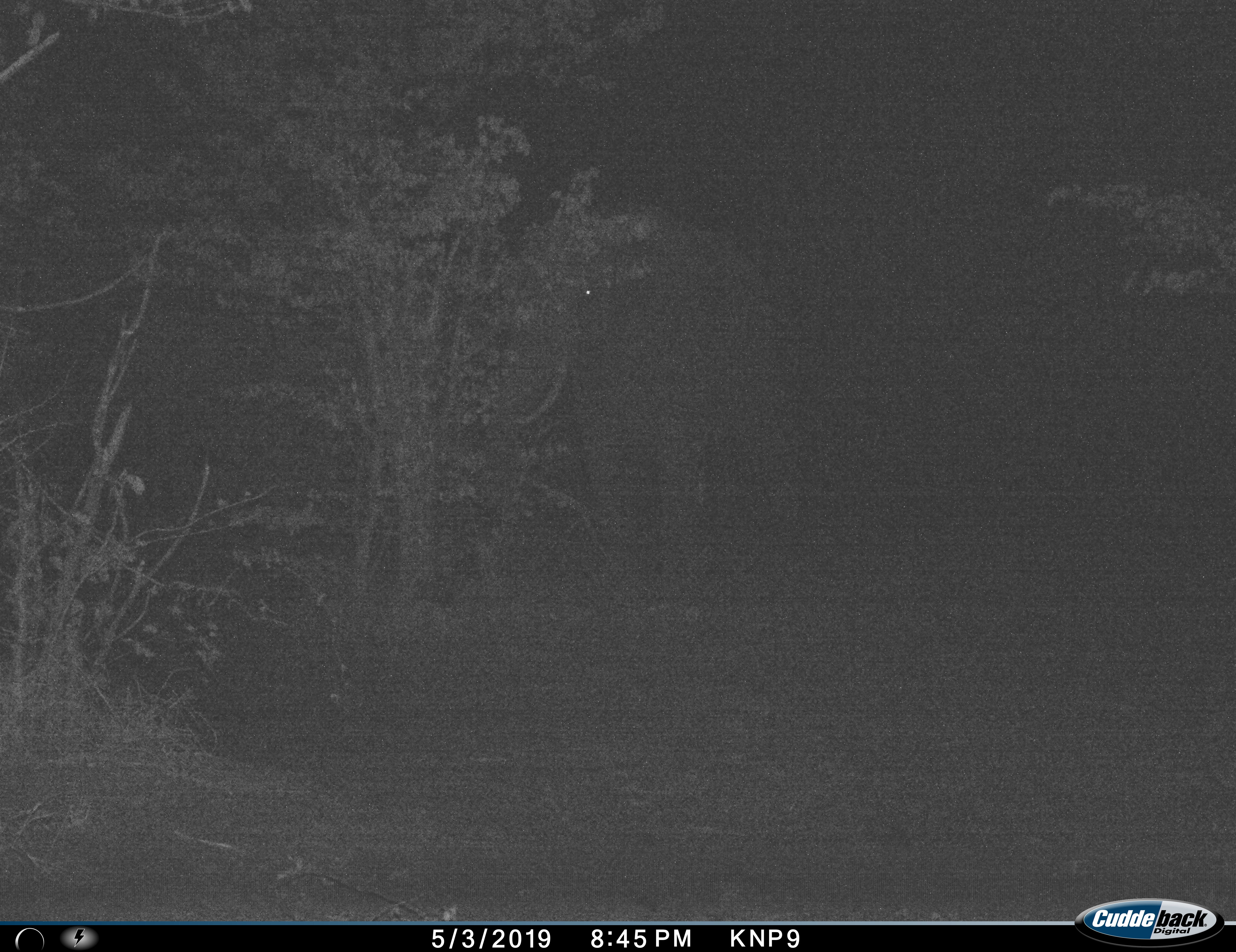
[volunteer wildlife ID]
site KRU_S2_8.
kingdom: Animalia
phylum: Chordata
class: Mammalia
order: Proboscidea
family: Elephantidae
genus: Loxodonta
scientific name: Loxodonta africana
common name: african bush elephant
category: elephant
Elephant (african bush elephant) (Loxodonta africana), count 1. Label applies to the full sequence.